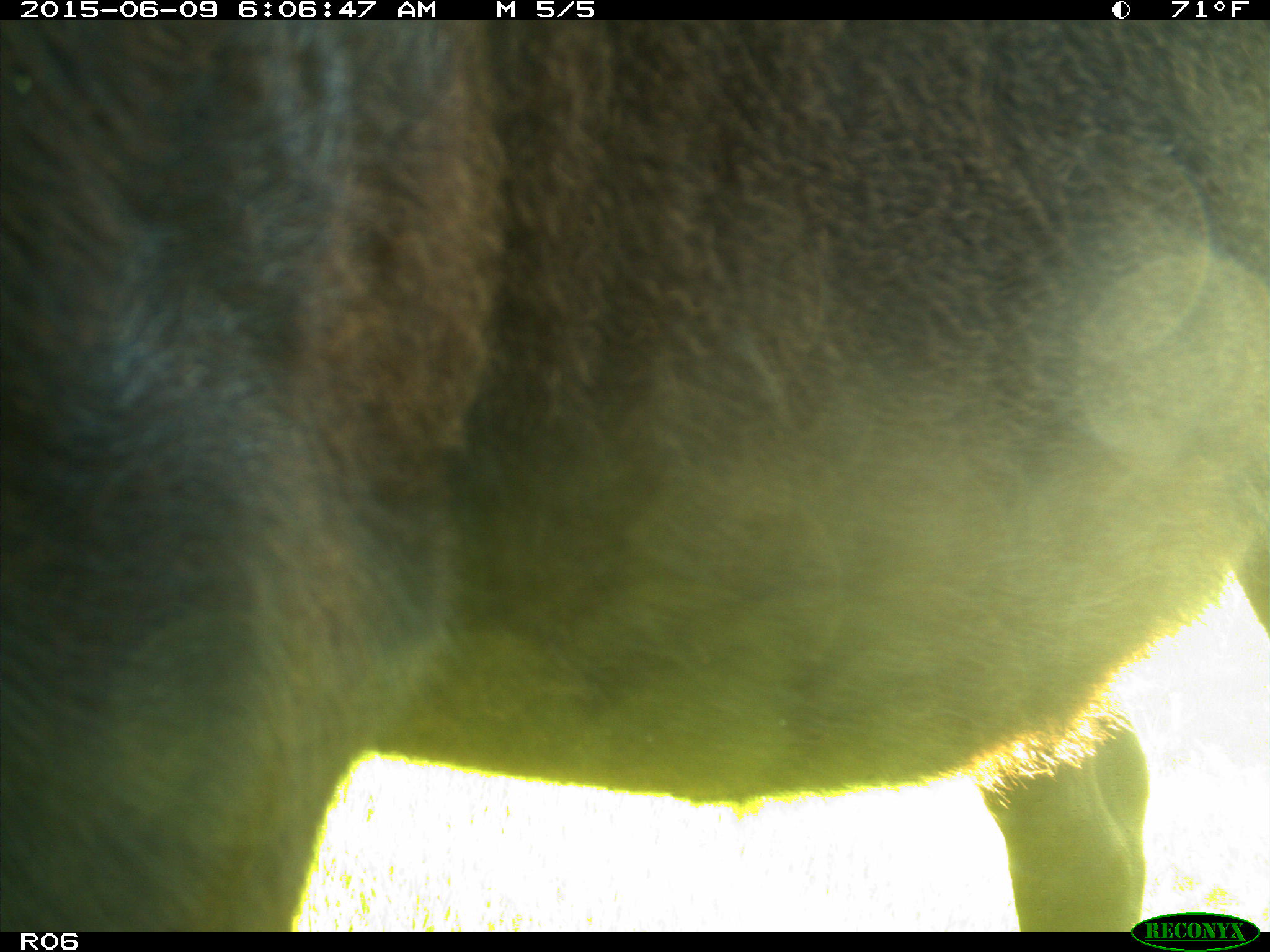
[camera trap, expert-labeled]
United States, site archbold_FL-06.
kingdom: Animalia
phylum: Chordata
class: Mammalia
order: Artiodactyla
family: Bovidae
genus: Bos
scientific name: Bos taurus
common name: domestic cow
Bos taurus (domestic cow).